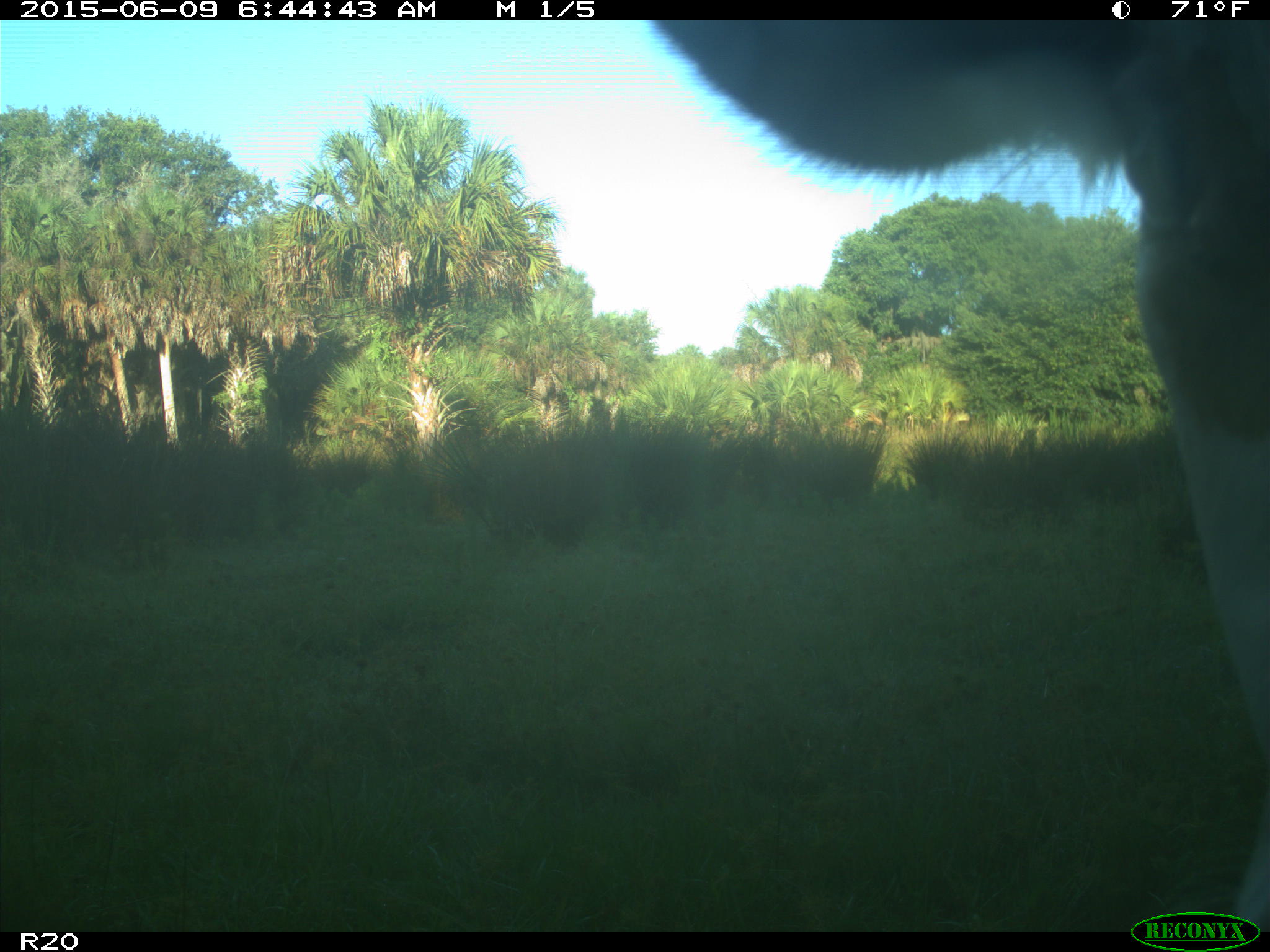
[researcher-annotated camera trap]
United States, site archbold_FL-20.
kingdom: Animalia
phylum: Chordata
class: Mammalia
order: Artiodactyla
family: Bovidae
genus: Bos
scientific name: Bos taurus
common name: domestic cow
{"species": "Bos taurus (domestic cow)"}